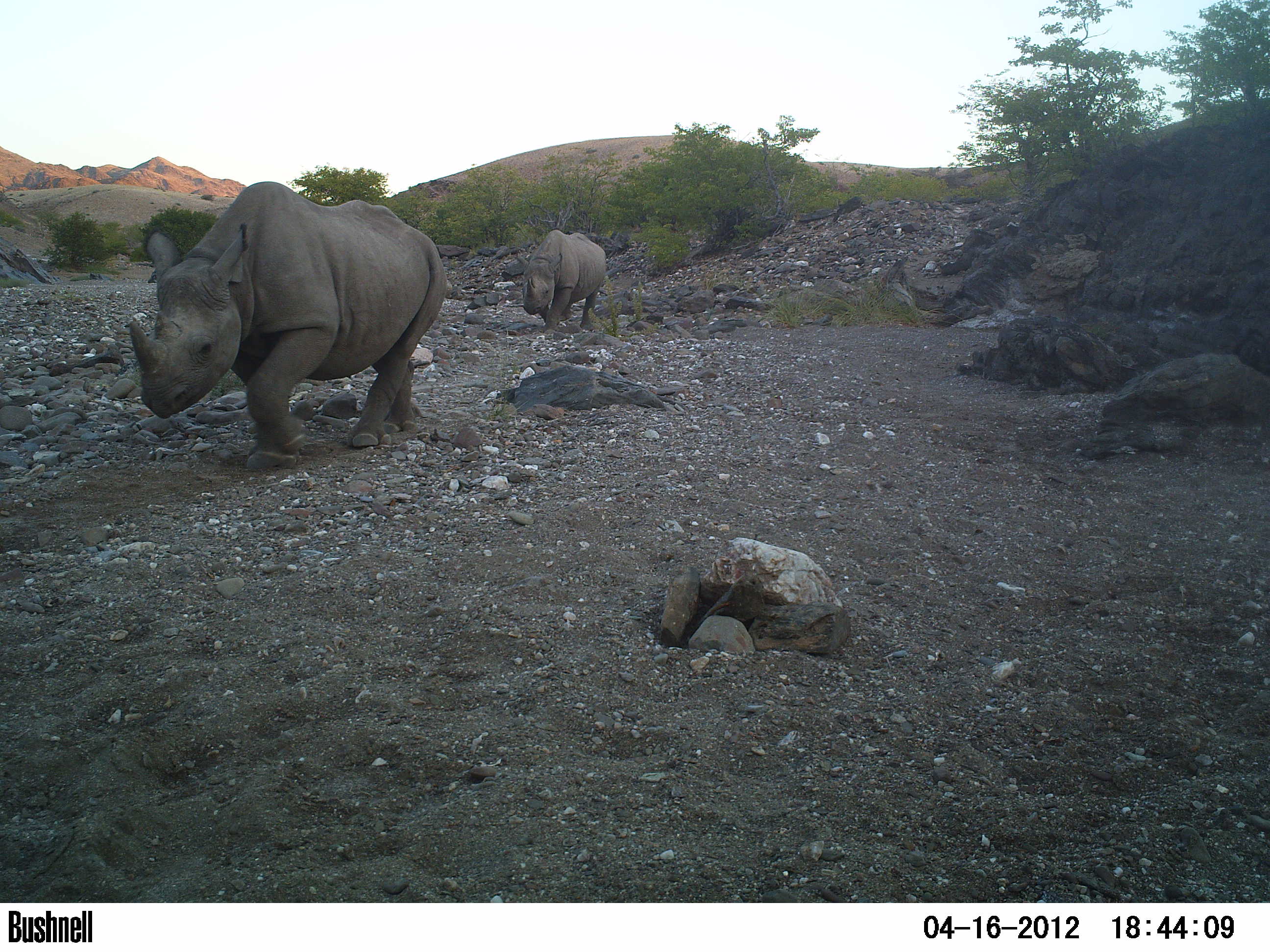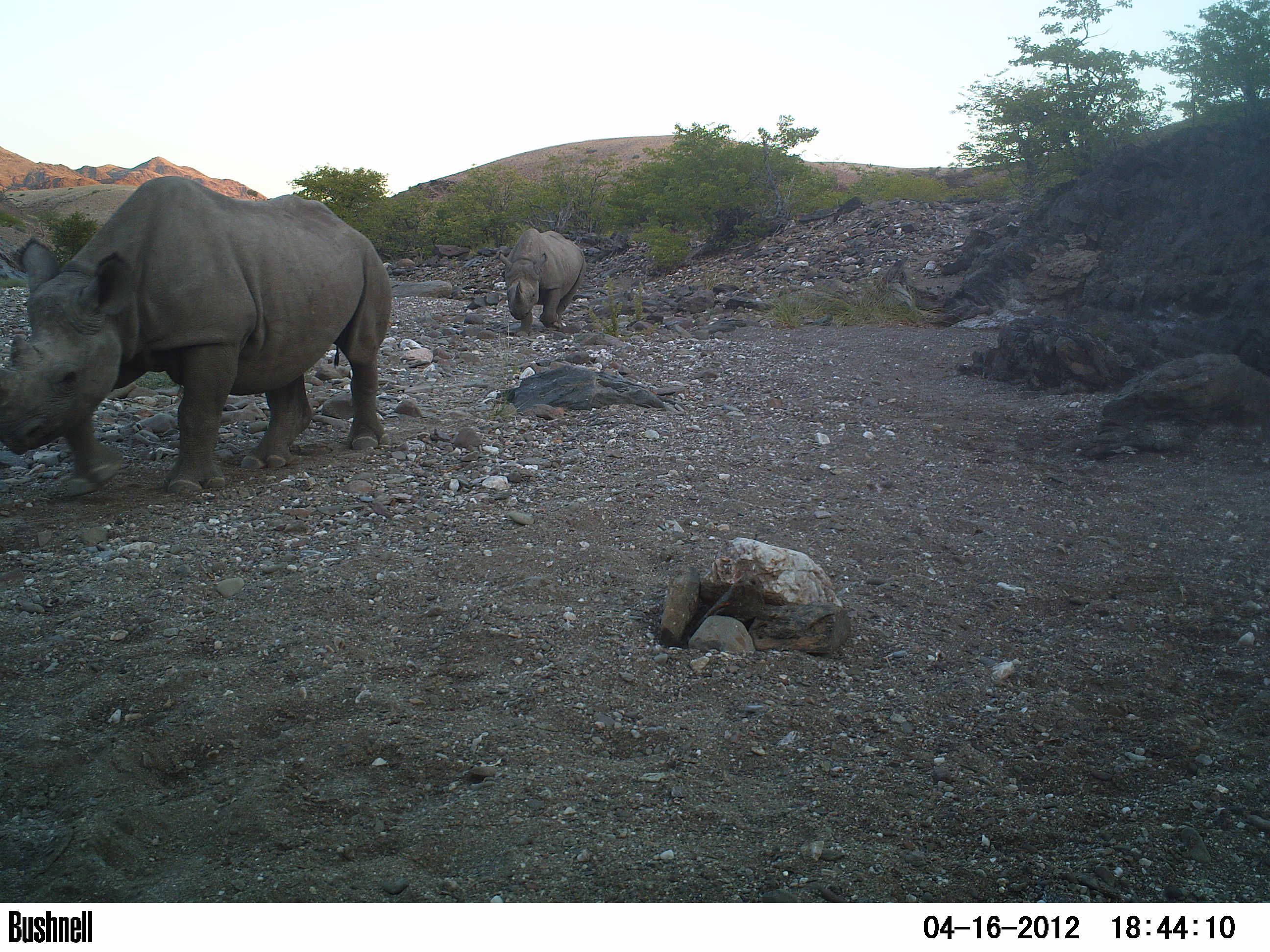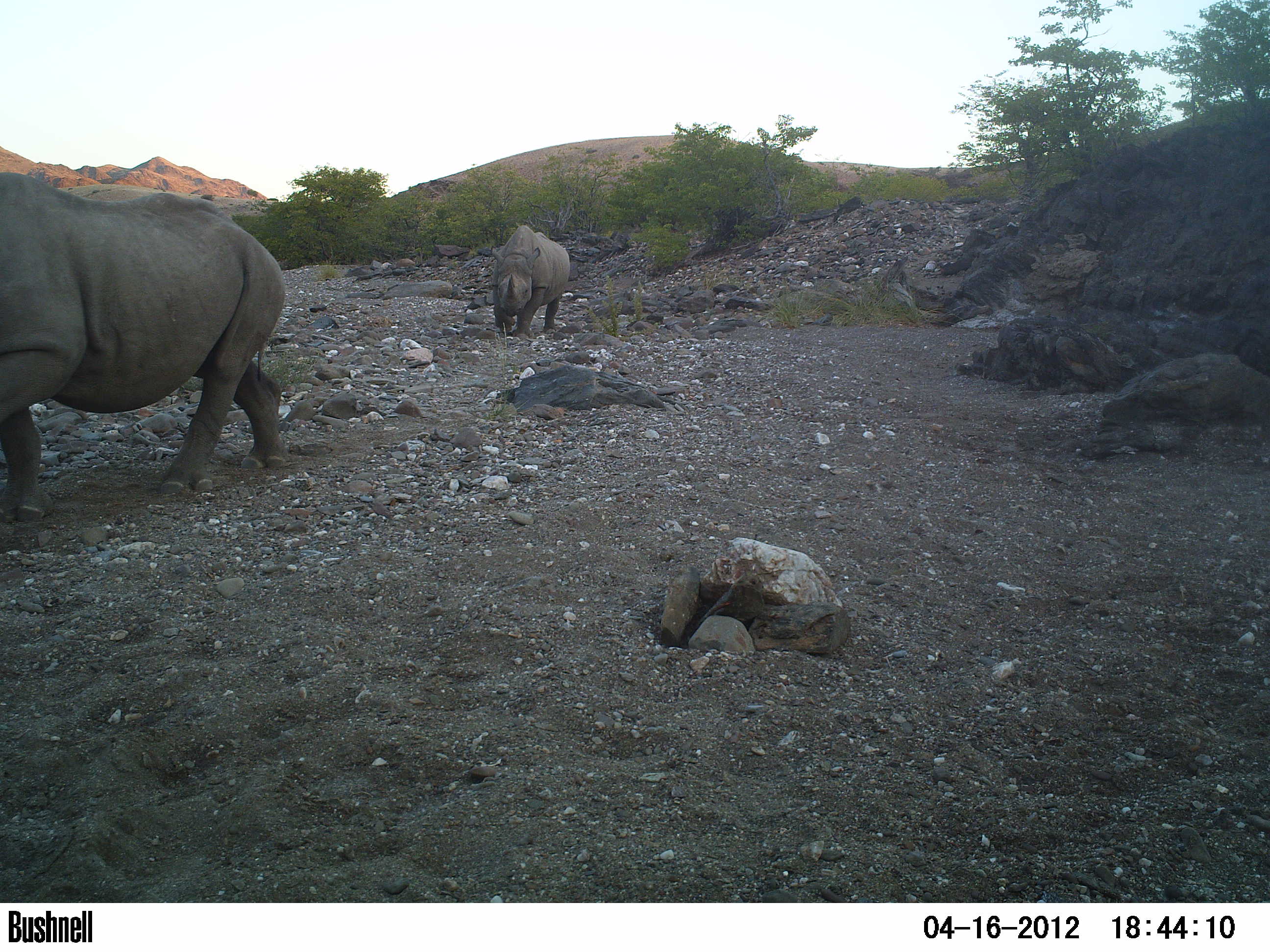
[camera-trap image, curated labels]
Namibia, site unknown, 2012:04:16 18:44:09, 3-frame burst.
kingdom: Animalia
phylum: Chordata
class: Mammalia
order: Perissodactyla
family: Rhinocerotidae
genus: Diceros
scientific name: Diceros bicornis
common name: black rhinoceros